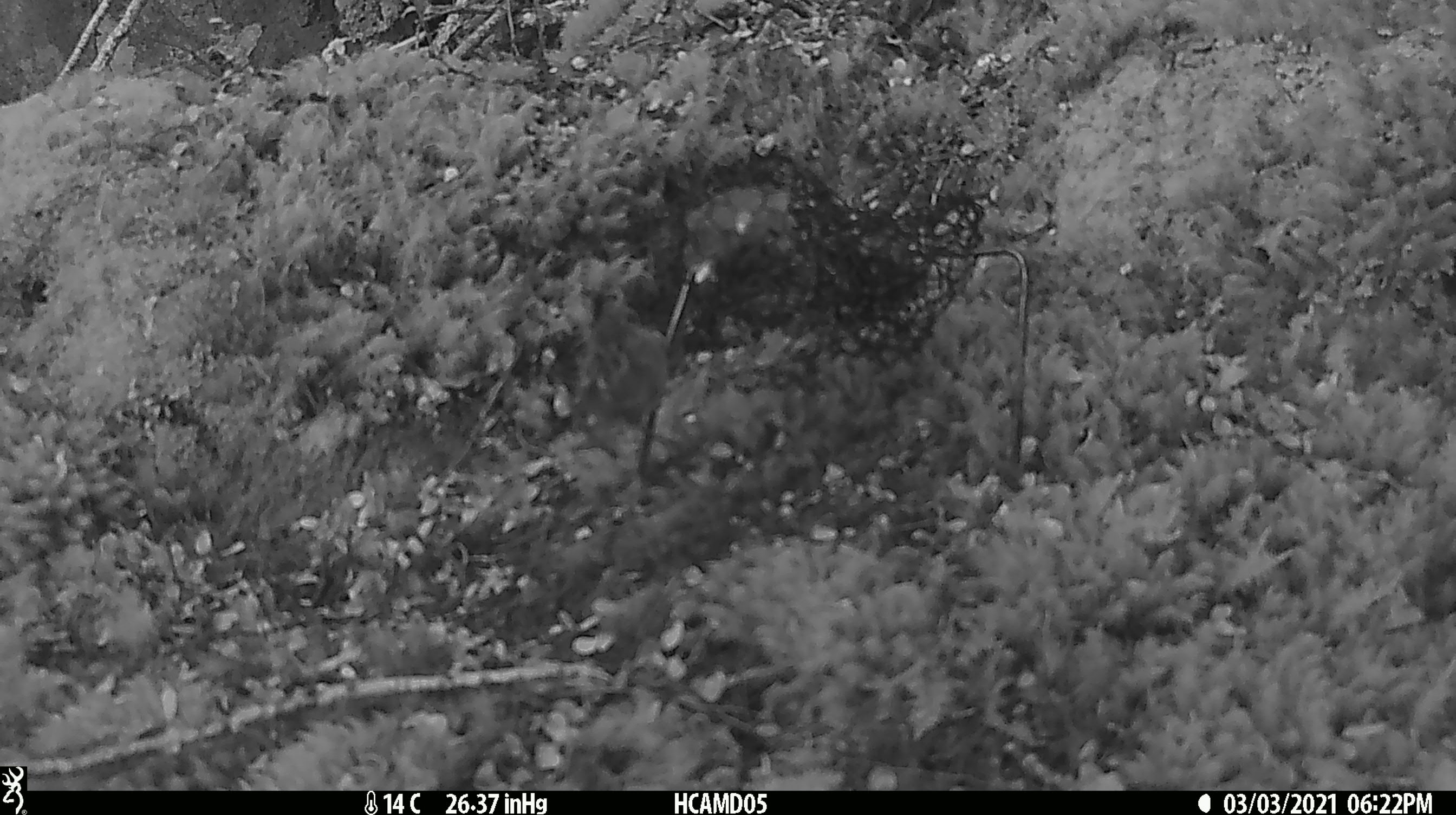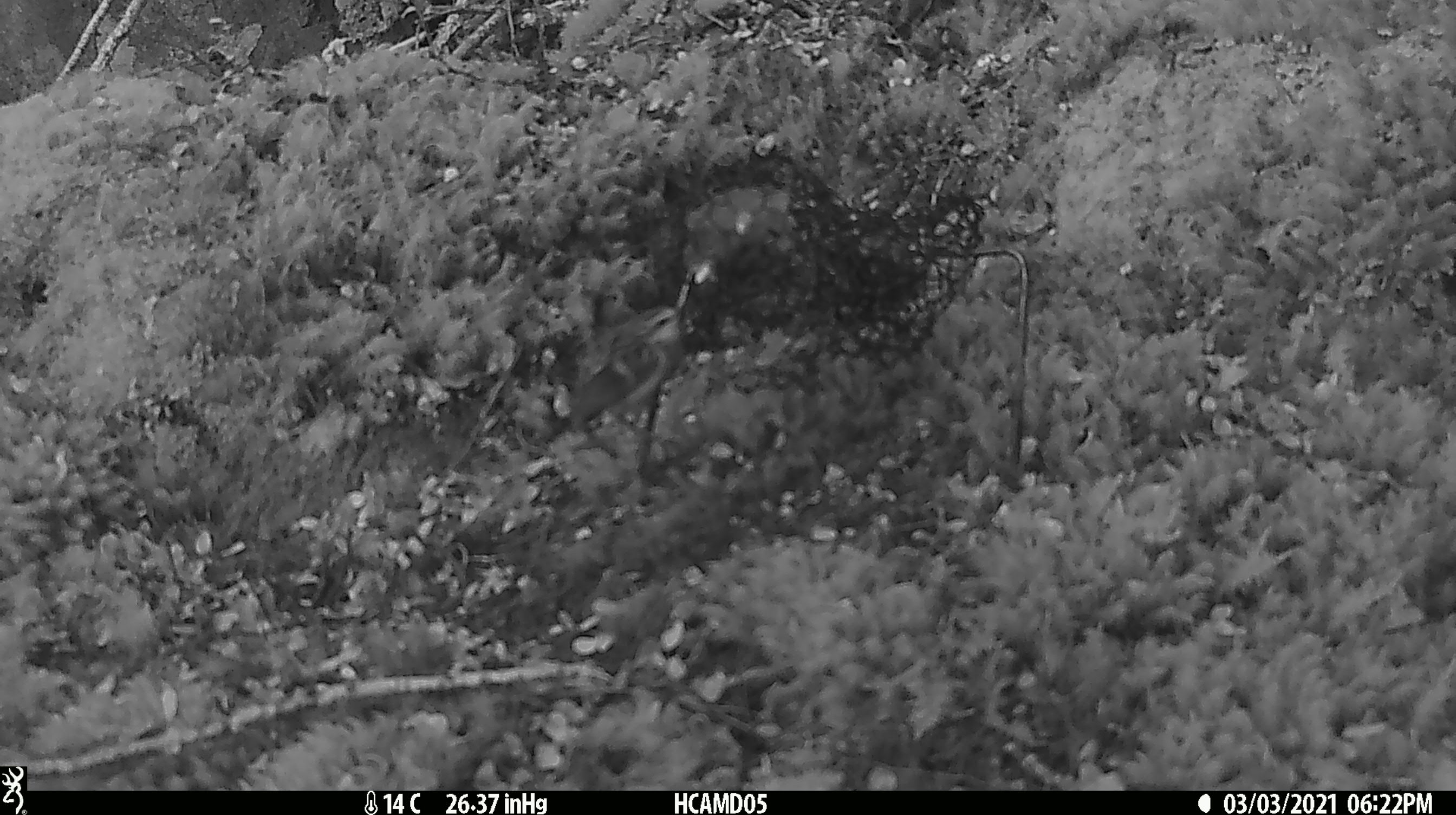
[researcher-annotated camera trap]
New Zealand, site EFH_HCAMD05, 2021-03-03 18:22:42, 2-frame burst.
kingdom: Animalia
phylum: Chordata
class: Aves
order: Passeriformes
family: Acanthisittidae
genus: Acanthisitta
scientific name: Acanthisitta chloris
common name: rifleman